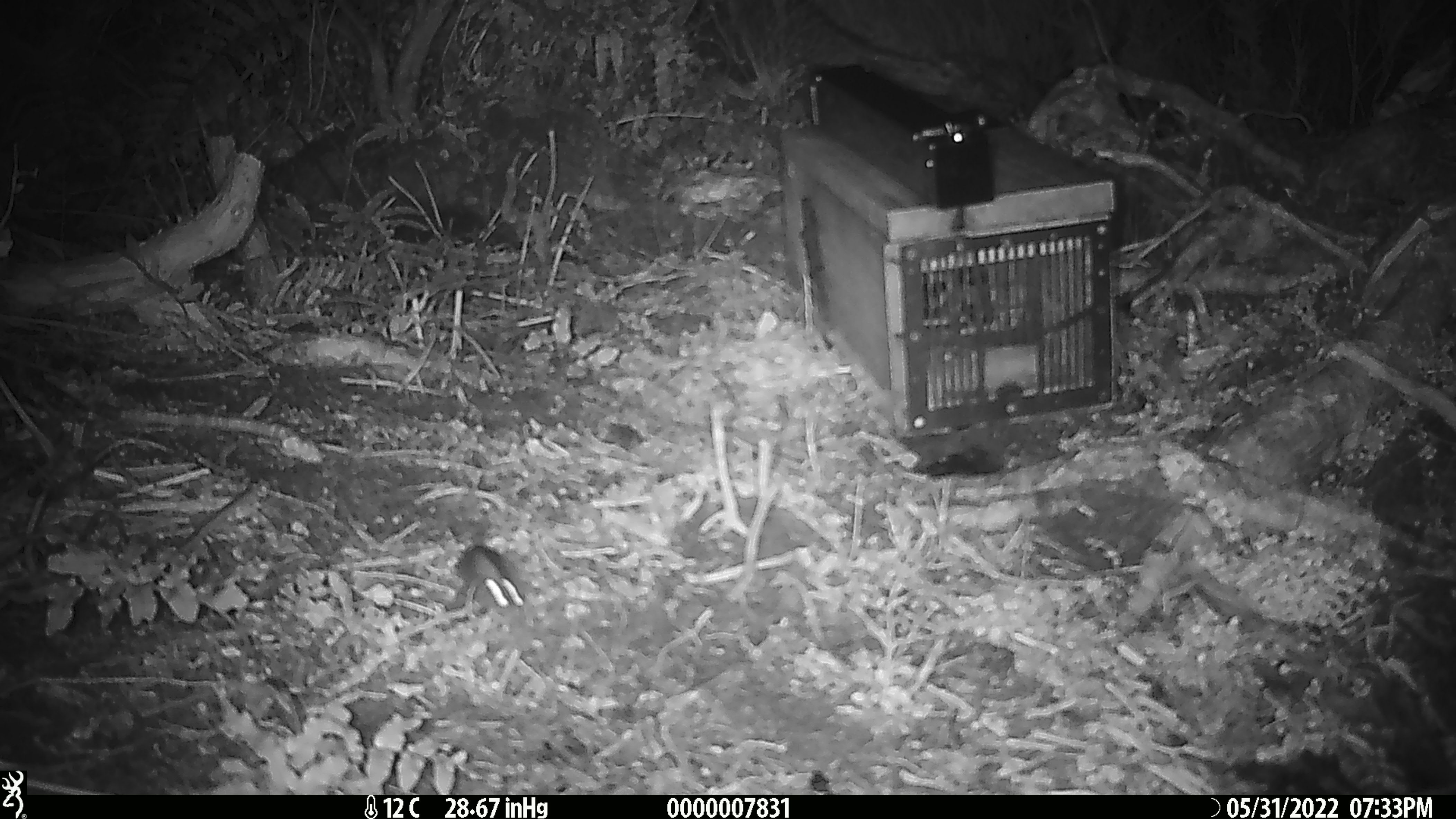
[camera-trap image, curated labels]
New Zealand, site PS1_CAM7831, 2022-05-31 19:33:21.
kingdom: Animalia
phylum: Chordata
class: Mammalia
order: Rodentia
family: Muridae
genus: Mus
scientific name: Mus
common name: mouse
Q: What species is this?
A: Mouse (Mus).